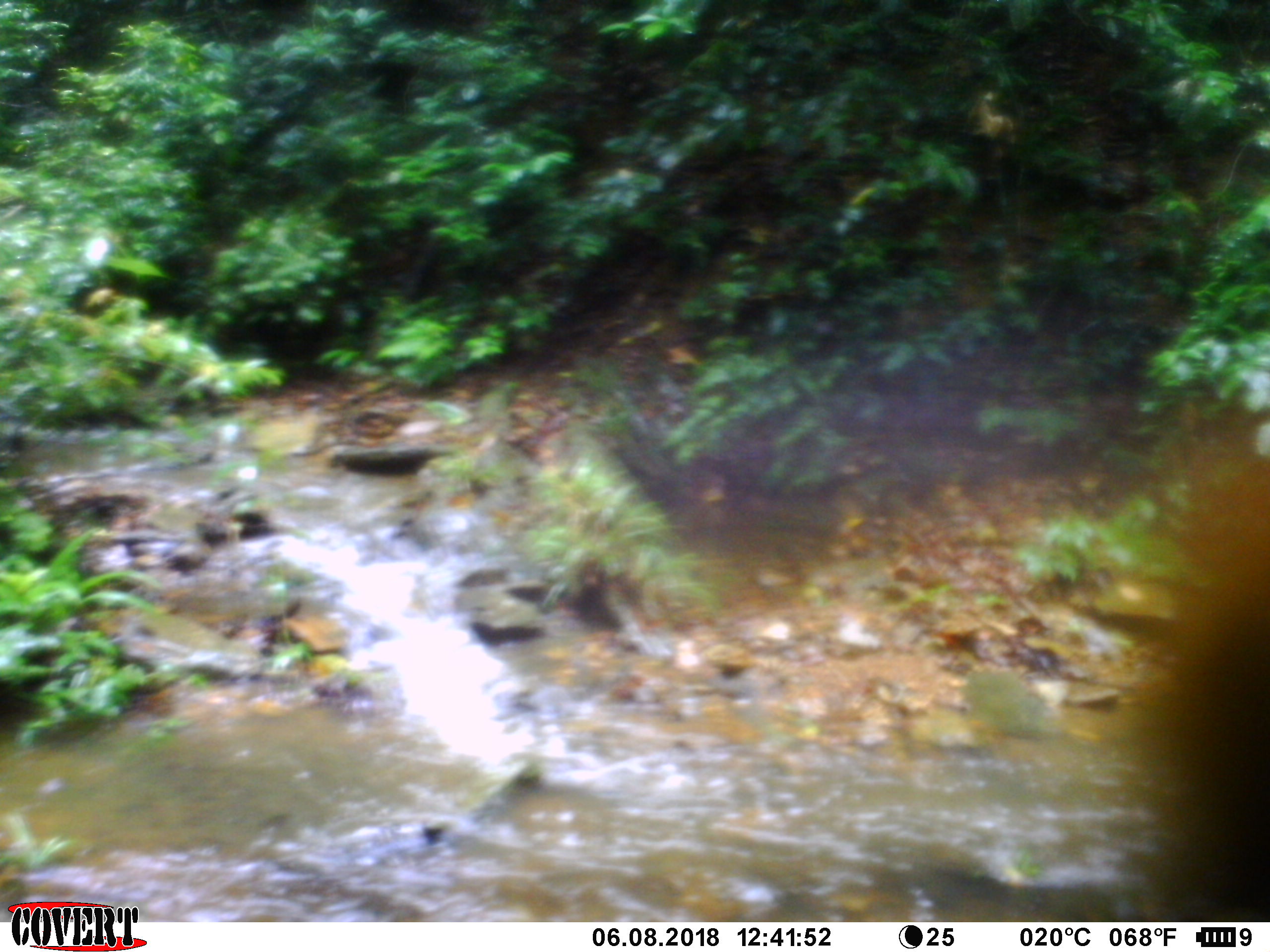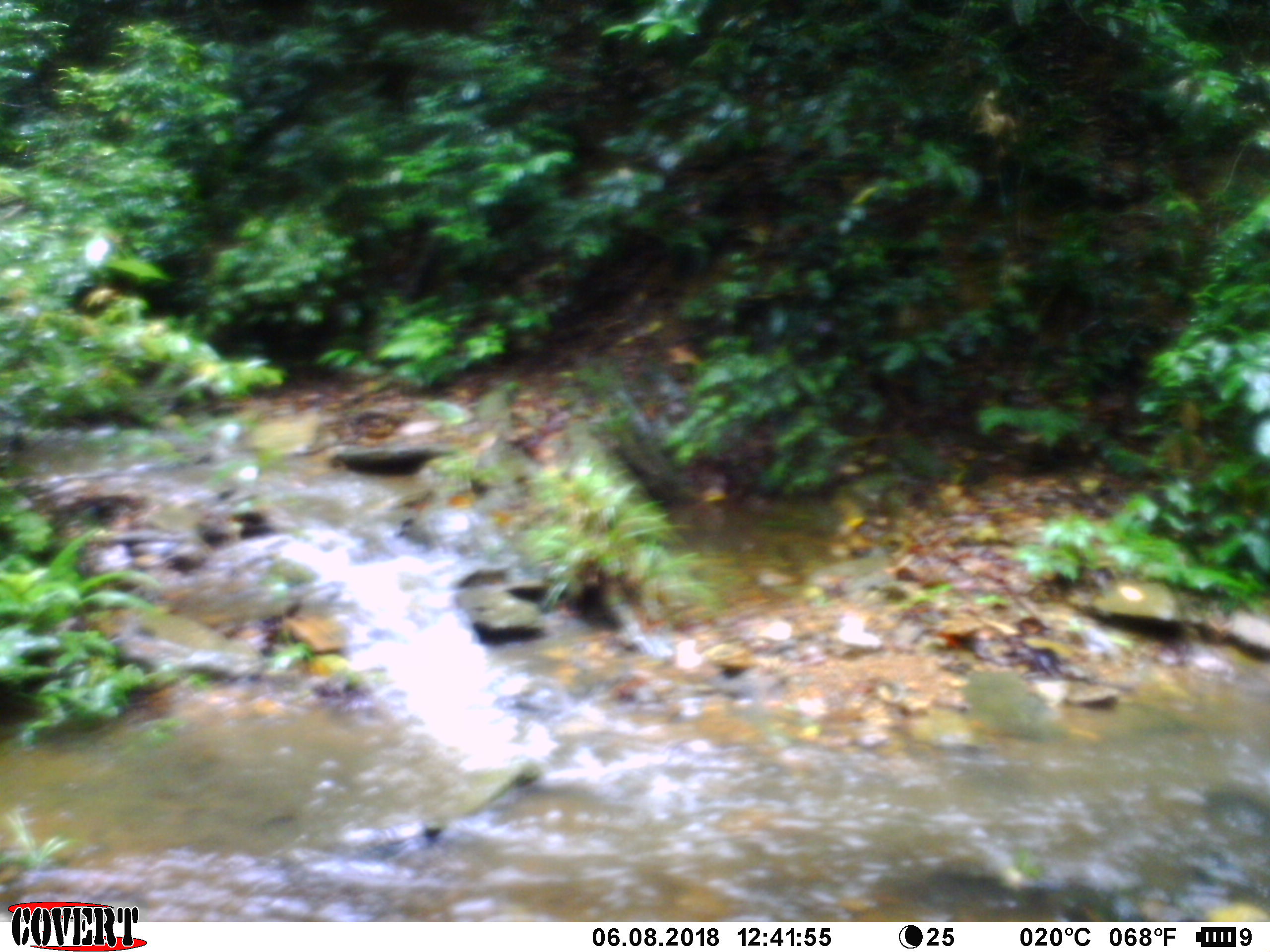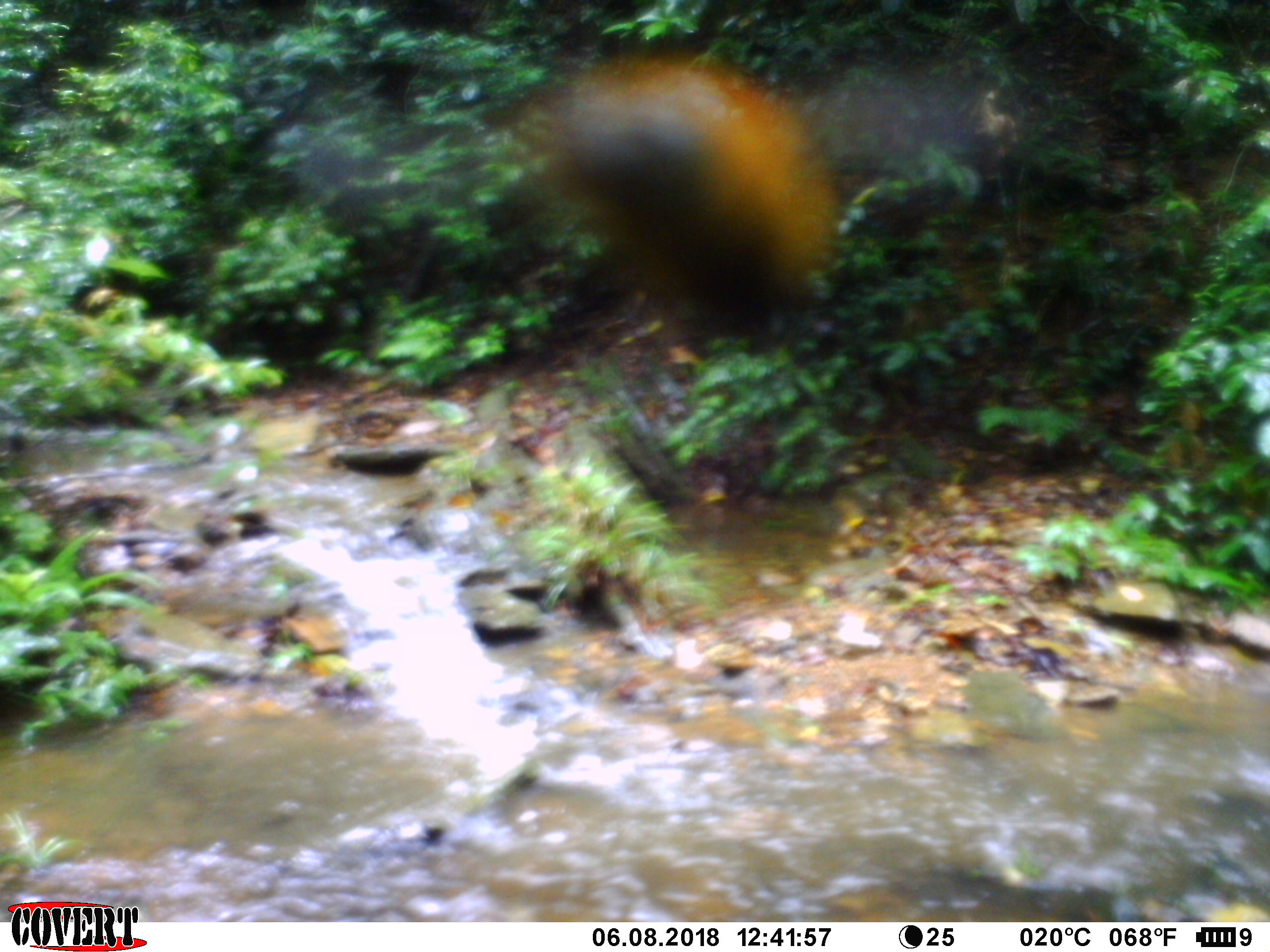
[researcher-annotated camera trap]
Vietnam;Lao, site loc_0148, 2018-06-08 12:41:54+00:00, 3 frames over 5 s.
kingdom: Animalia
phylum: Arthropoda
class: Insecta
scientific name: Insecta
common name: insect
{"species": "insect (Insecta)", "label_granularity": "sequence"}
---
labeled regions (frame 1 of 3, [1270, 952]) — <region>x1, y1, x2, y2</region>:
insect: <region>1071, 374, 1270, 918</region>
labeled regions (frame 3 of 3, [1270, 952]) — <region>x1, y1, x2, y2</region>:
insect: <region>485, 53, 846, 374</region>